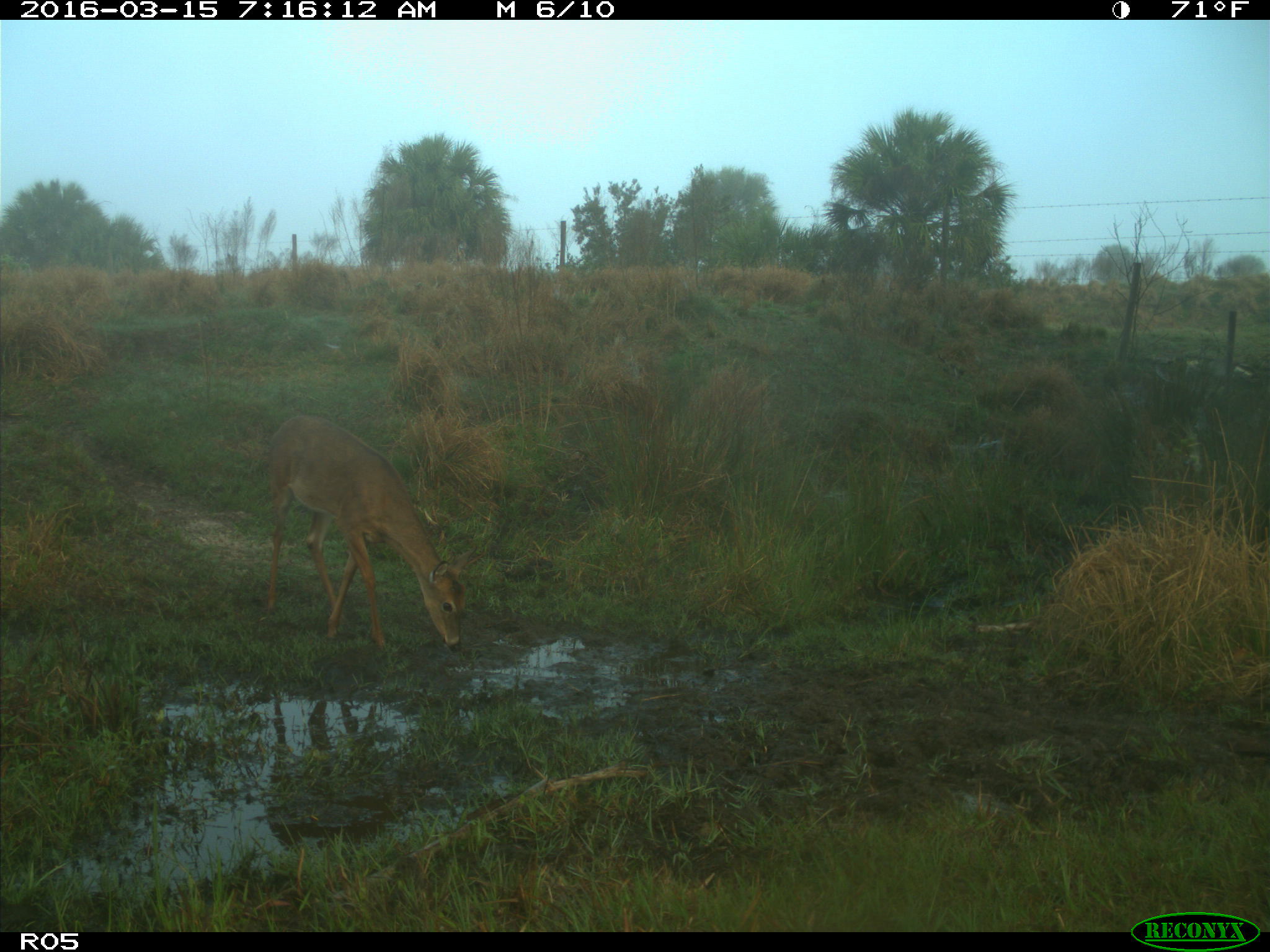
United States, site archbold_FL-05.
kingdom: Animalia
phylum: Chordata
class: Mammalia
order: Artiodactyla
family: Cervidae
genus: Odocoileus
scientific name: Odocoileus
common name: deer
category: unidentified deer